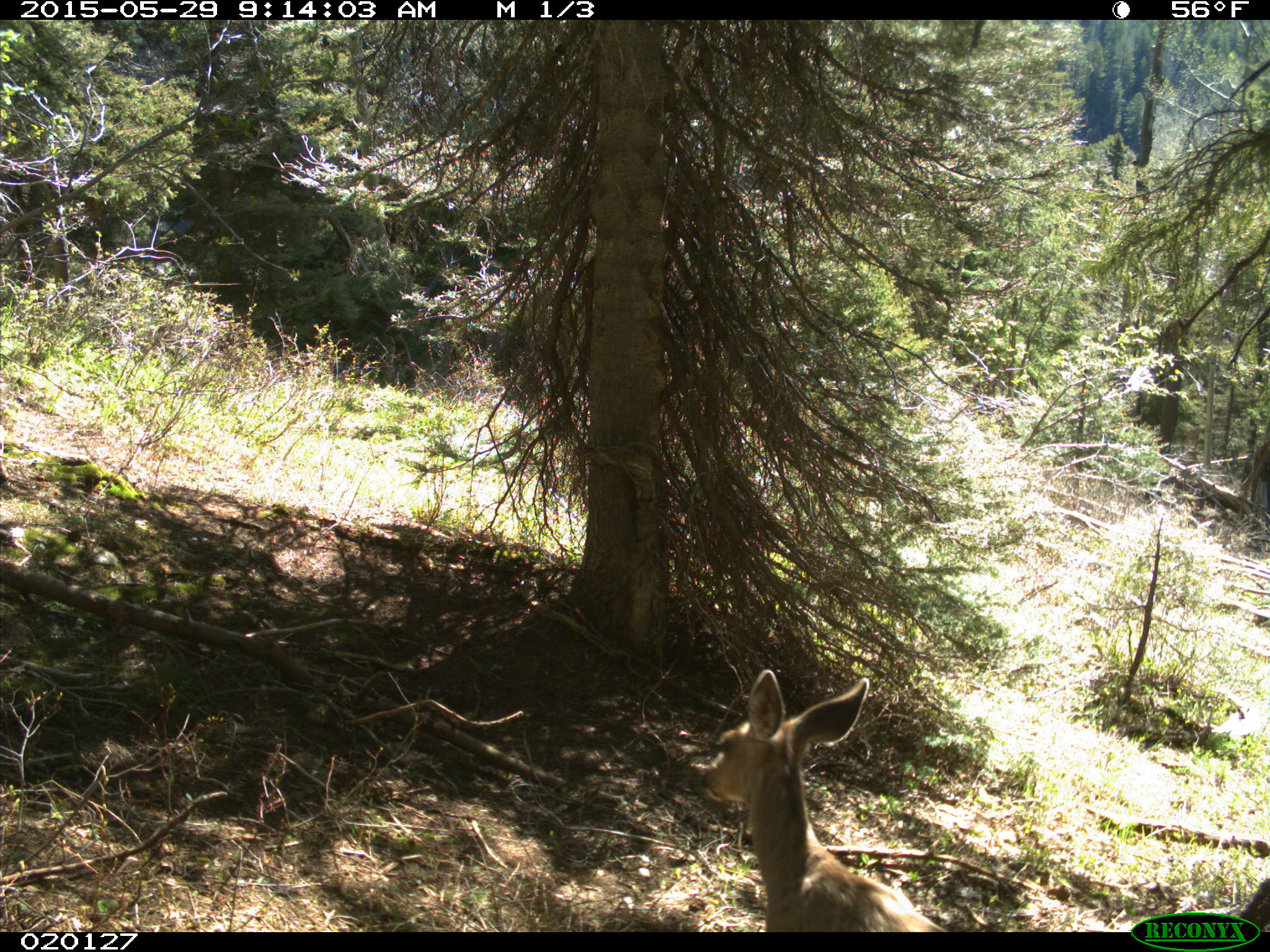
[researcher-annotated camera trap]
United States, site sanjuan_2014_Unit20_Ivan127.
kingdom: Animalia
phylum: Chordata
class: Mammalia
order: Artiodactyla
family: Cervidae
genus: Odocoileus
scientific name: Odocoileus hemionus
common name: mule deer